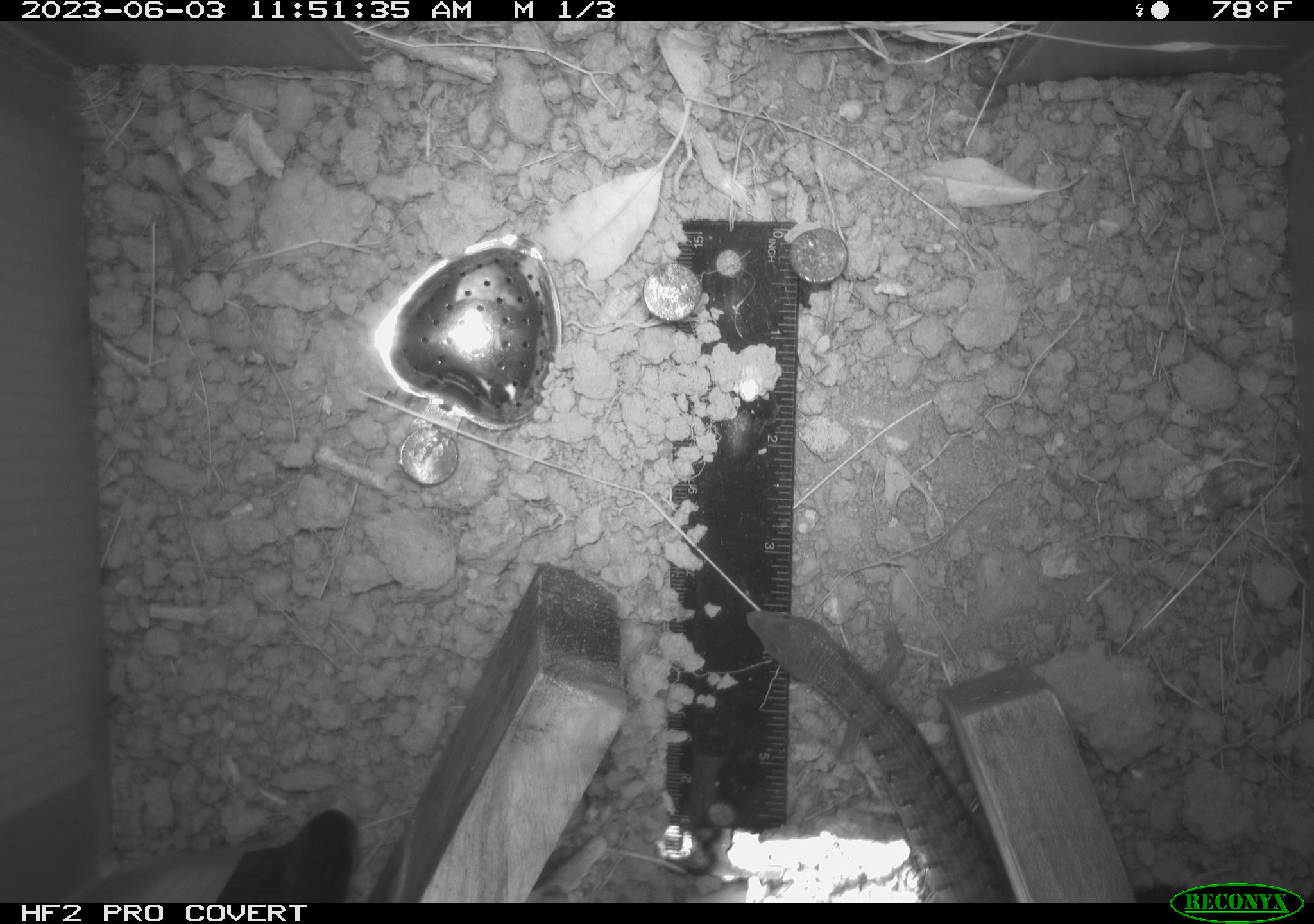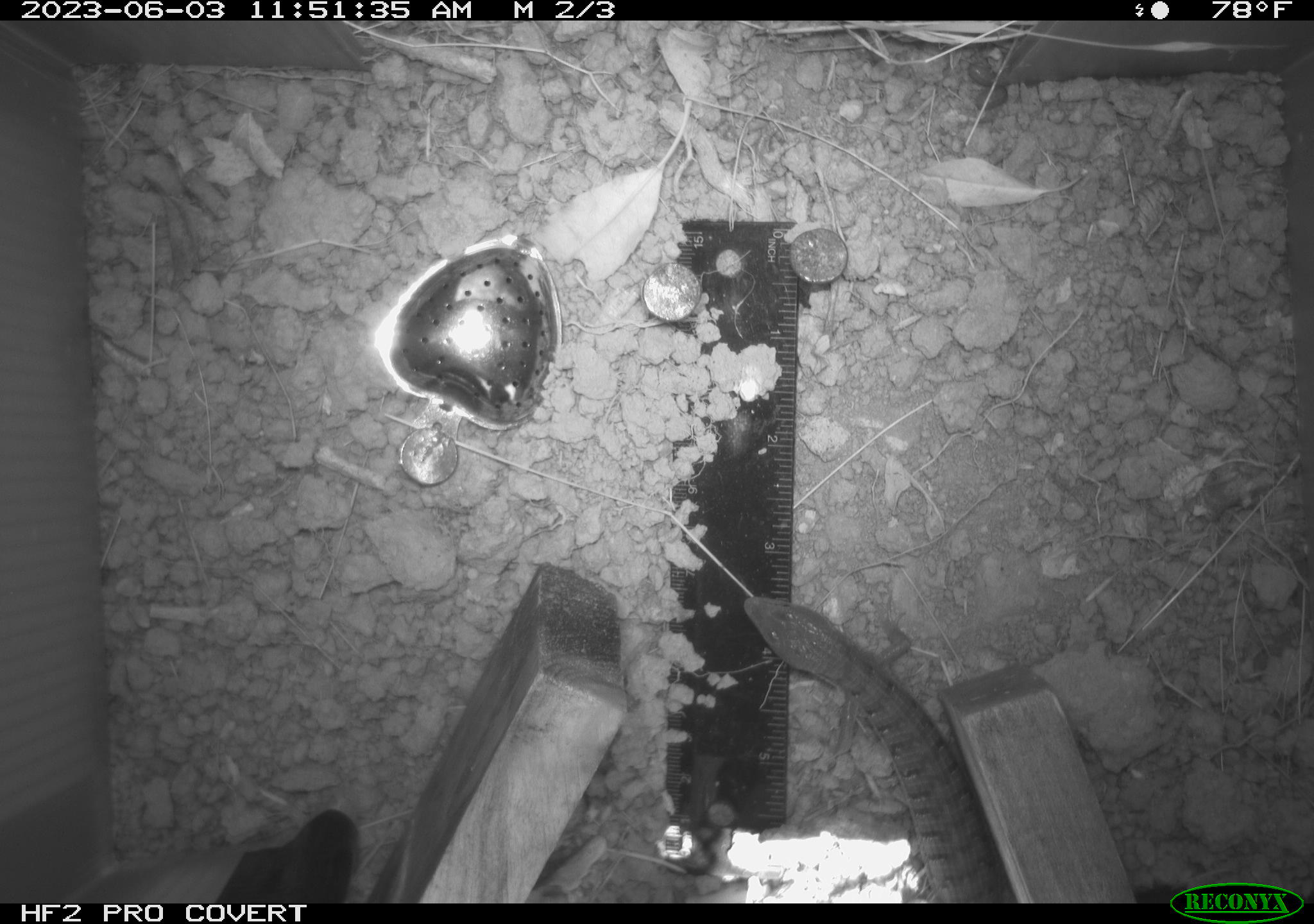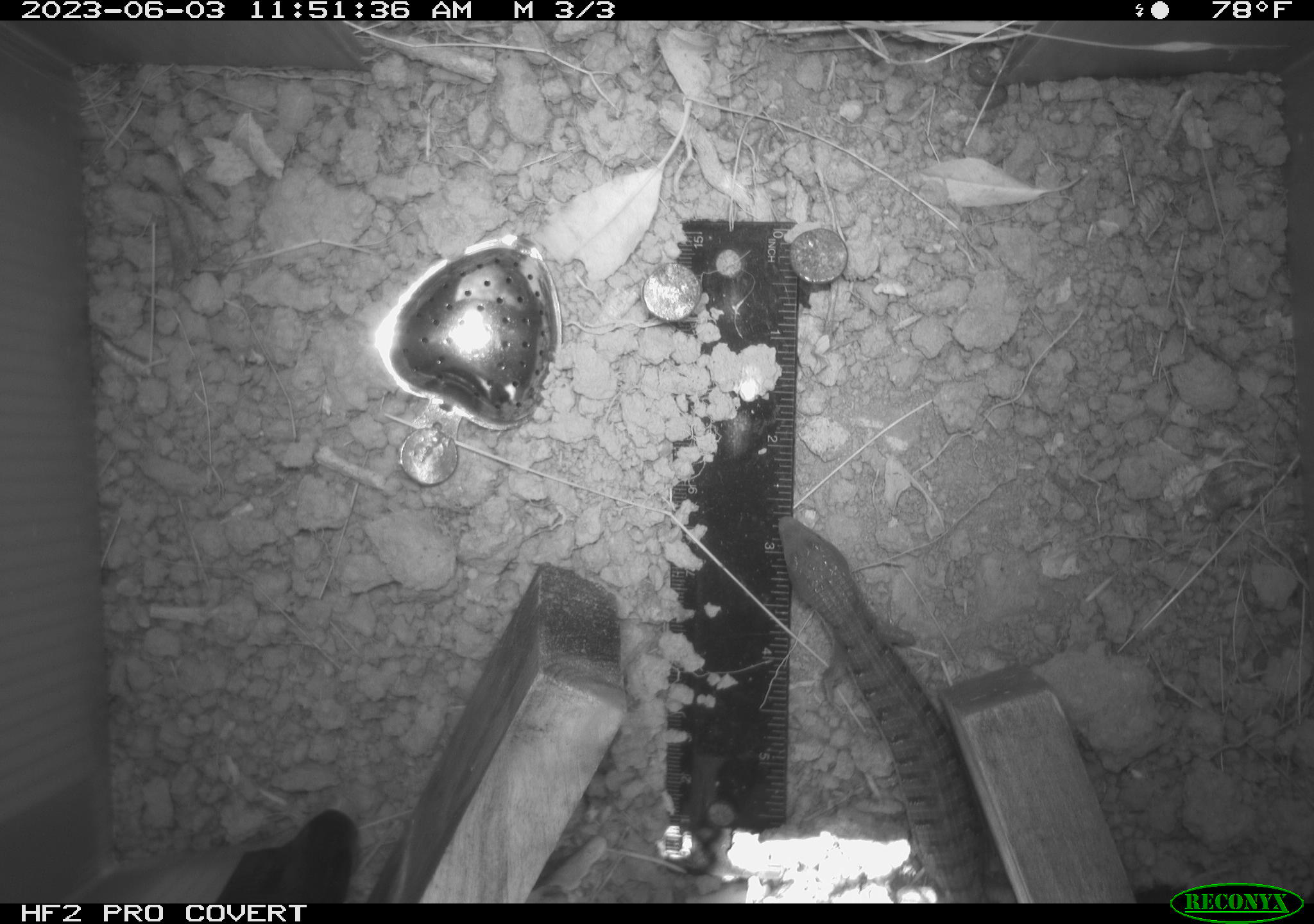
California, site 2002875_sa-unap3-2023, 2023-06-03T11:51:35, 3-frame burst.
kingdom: Animalia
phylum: Chordata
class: Reptilia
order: Squamata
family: Anguidae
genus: Elgaria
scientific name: Elgaria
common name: alligator lizards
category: elgaria species